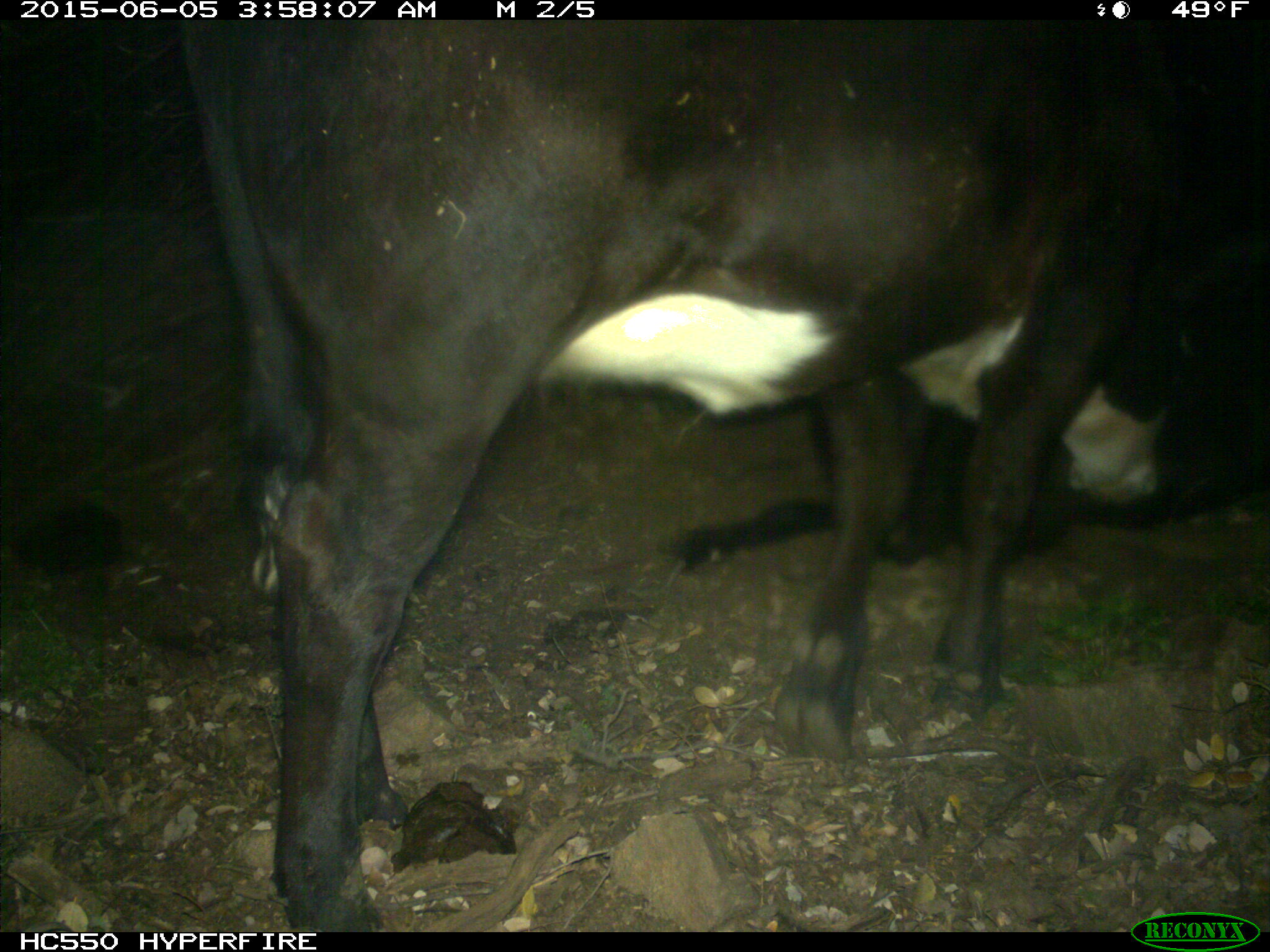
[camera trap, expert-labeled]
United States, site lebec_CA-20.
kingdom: Animalia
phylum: Chordata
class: Mammalia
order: Artiodactyla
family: Bovidae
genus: Bos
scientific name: Bos taurus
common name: domestic cow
Bos taurus (domestic cow).